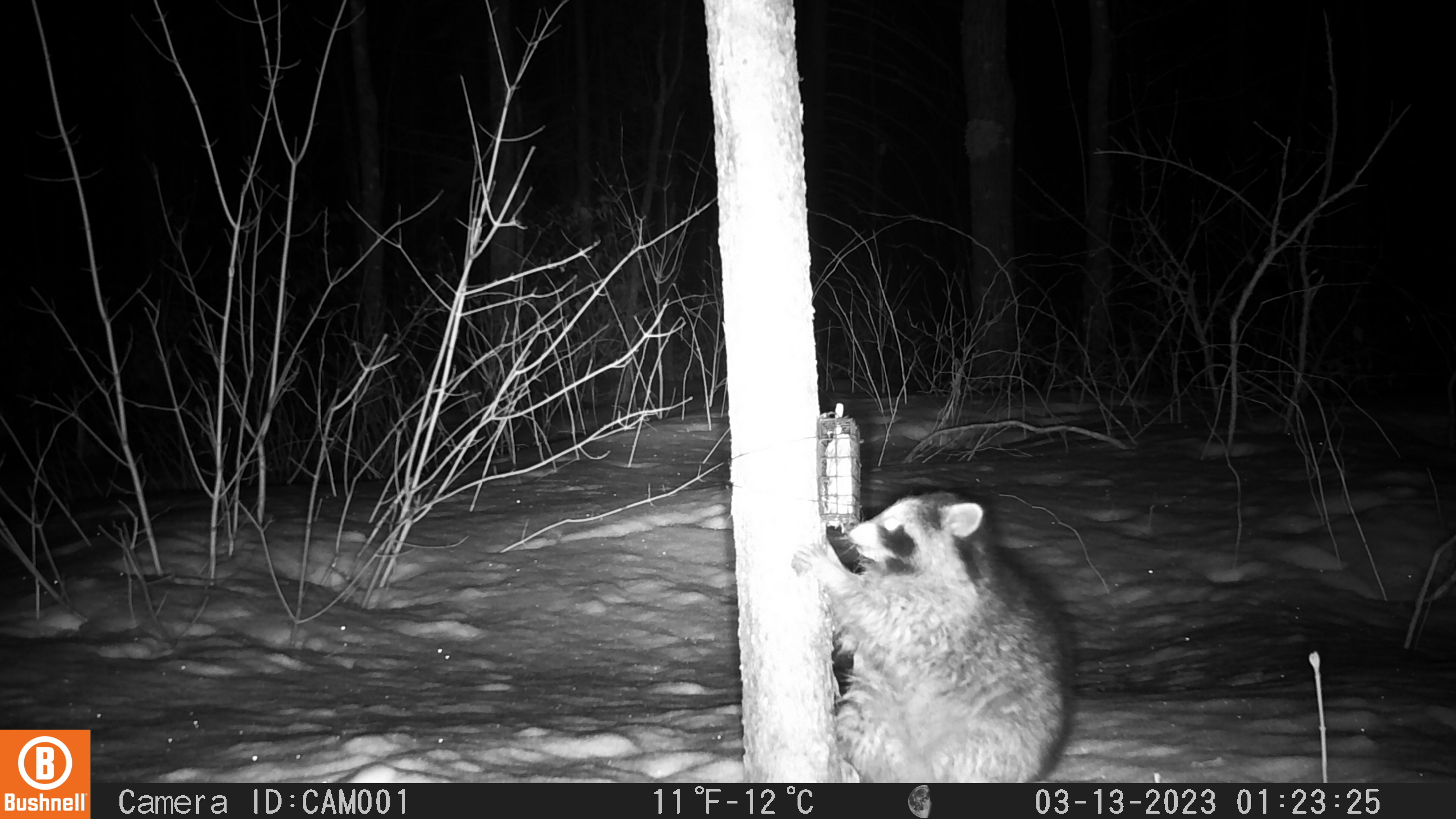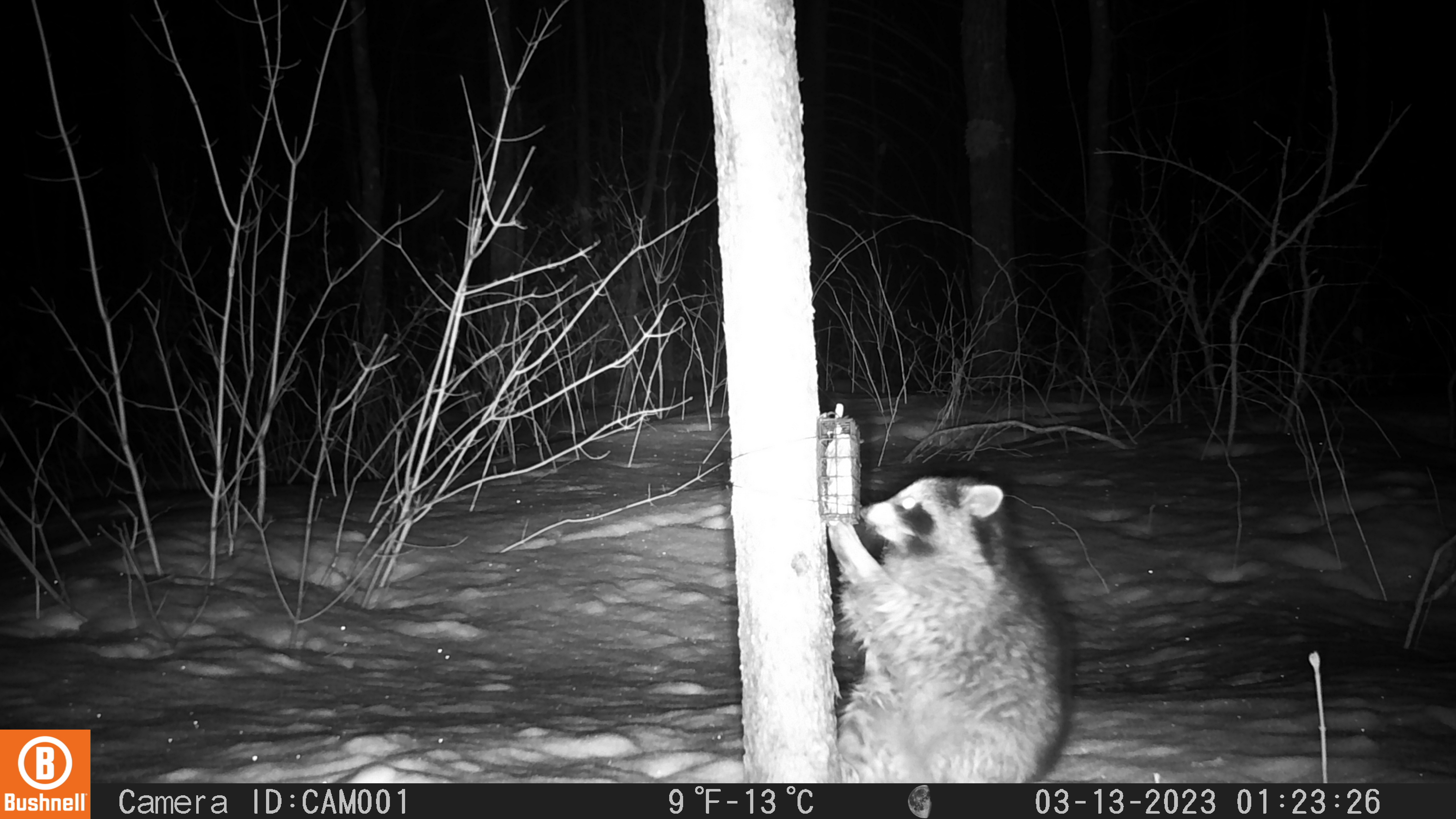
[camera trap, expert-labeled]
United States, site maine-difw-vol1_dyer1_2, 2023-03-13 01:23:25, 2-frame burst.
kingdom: Animalia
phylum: Chordata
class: Mammalia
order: Carnivora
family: Procyonidae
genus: Procyon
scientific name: Procyon lotor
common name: raccoon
Raccoon (Procyon lotor).